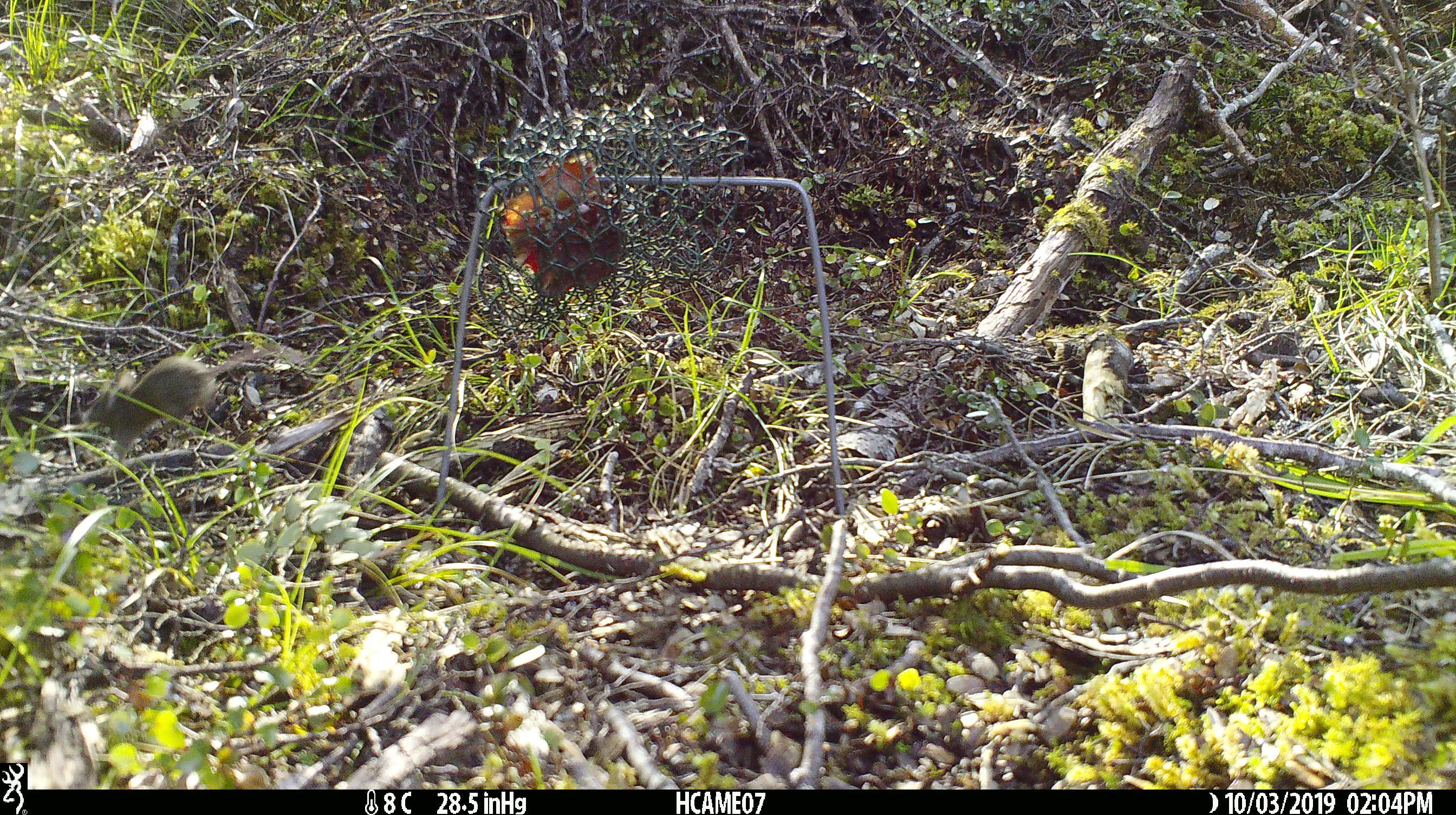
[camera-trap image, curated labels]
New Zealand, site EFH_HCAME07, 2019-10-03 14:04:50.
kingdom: Animalia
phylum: Chordata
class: Mammalia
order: Rodentia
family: Muridae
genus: Mus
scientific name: Mus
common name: mouse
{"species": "mouse (Mus)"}